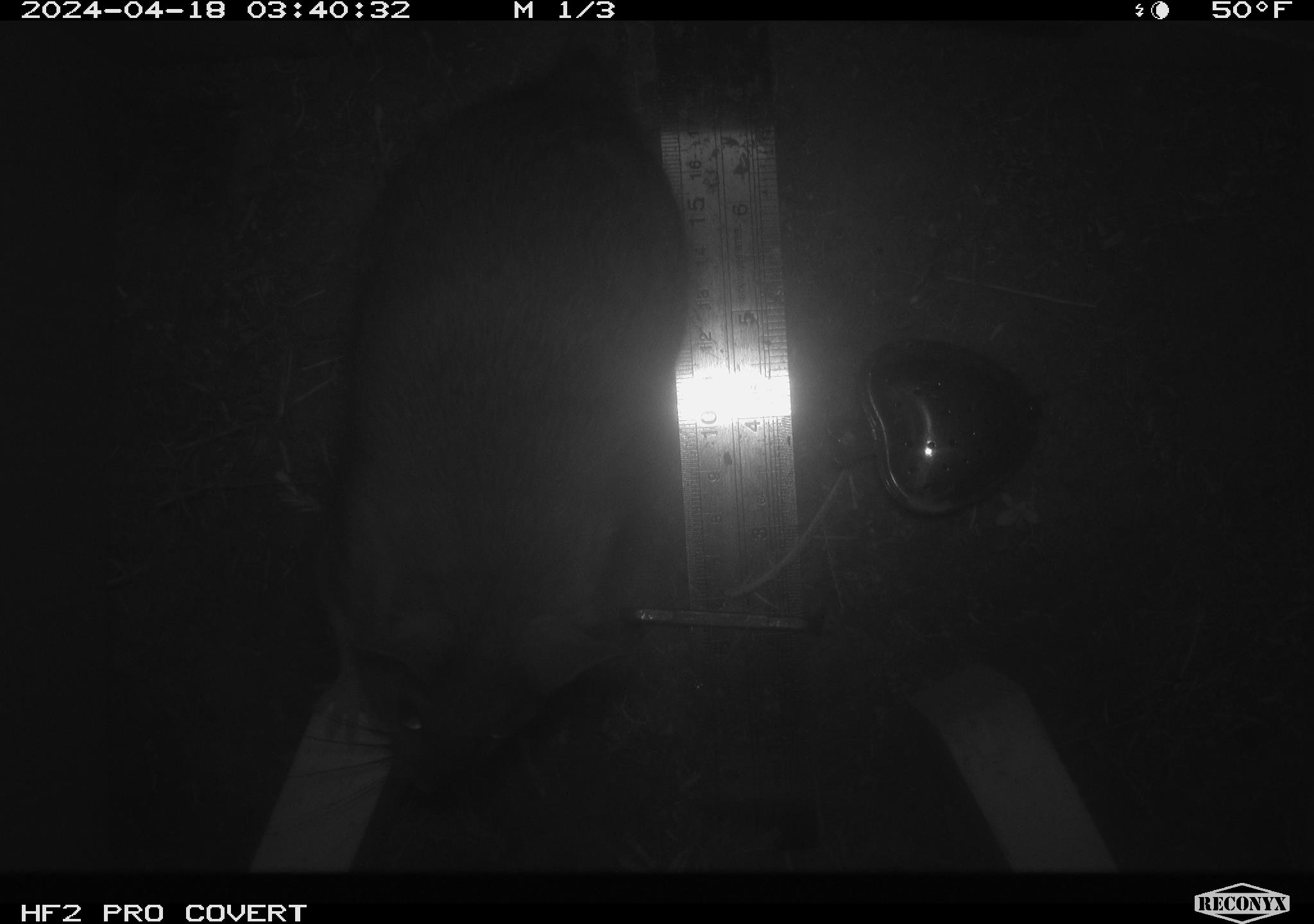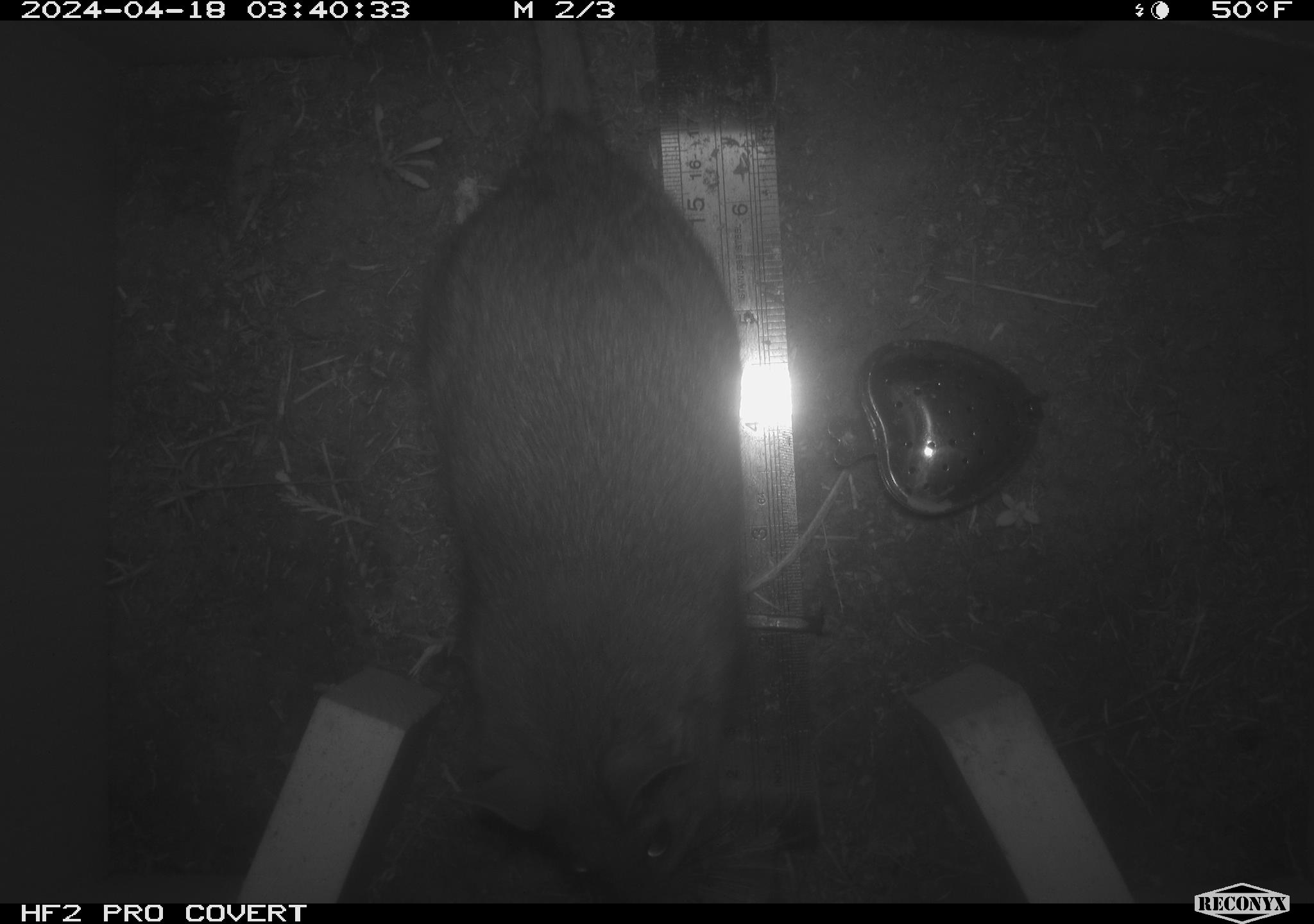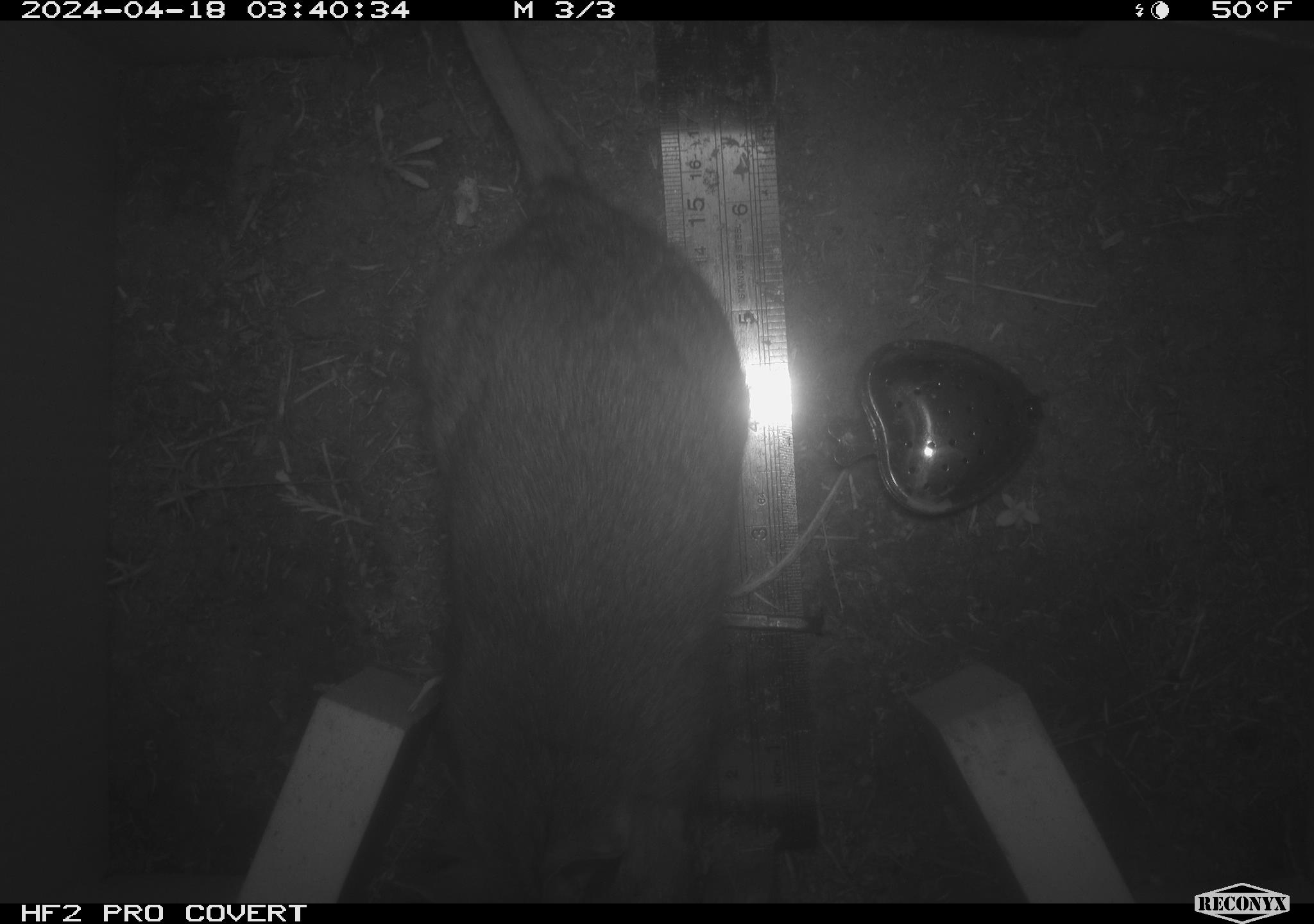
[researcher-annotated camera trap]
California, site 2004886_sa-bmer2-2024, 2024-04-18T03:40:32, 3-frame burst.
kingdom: Animalia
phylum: Chordata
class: Mammalia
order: Rodentia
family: Muridae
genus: Rattus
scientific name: Rattus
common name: rat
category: rattus species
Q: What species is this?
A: Rattus species (rat) (Rattus).